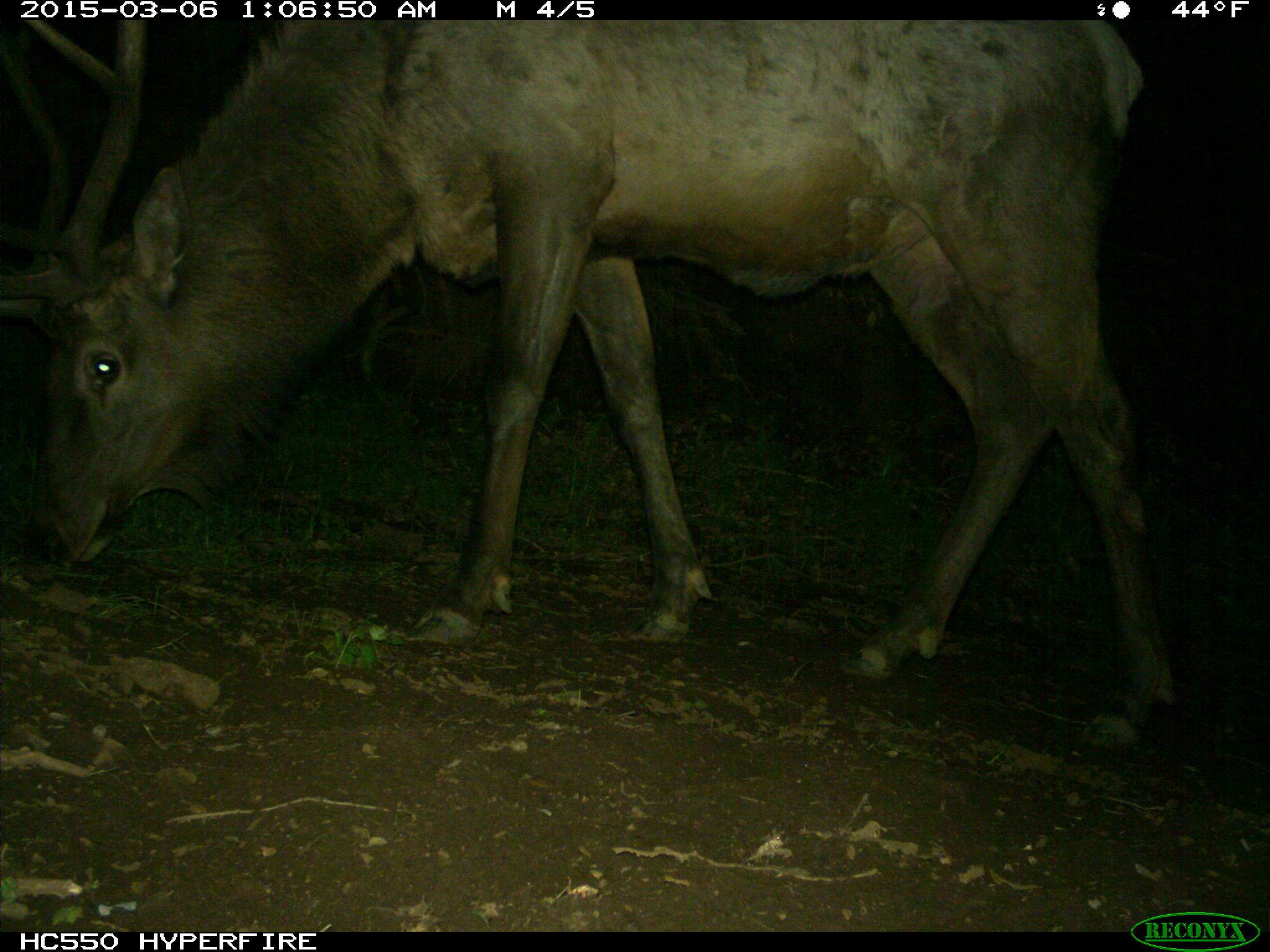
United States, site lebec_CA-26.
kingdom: Animalia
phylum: Chordata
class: Mammalia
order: Artiodactyla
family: Cervidae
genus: Cervus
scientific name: Cervus canadensis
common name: elk